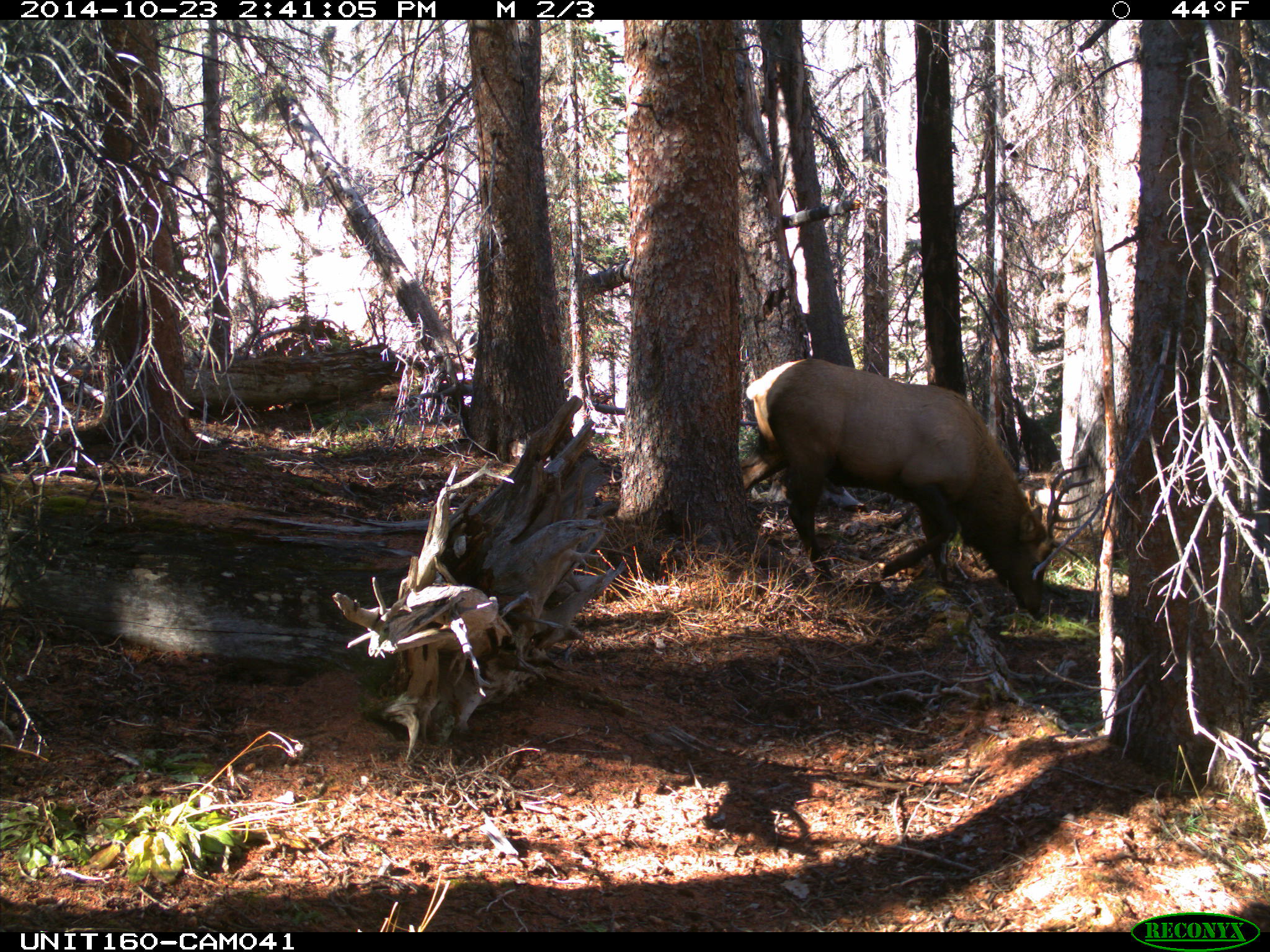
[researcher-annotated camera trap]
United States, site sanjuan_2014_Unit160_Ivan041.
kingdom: Animalia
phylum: Chordata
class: Mammalia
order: Artiodactyla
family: Cervidae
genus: Cervus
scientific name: Cervus elaphus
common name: red deer